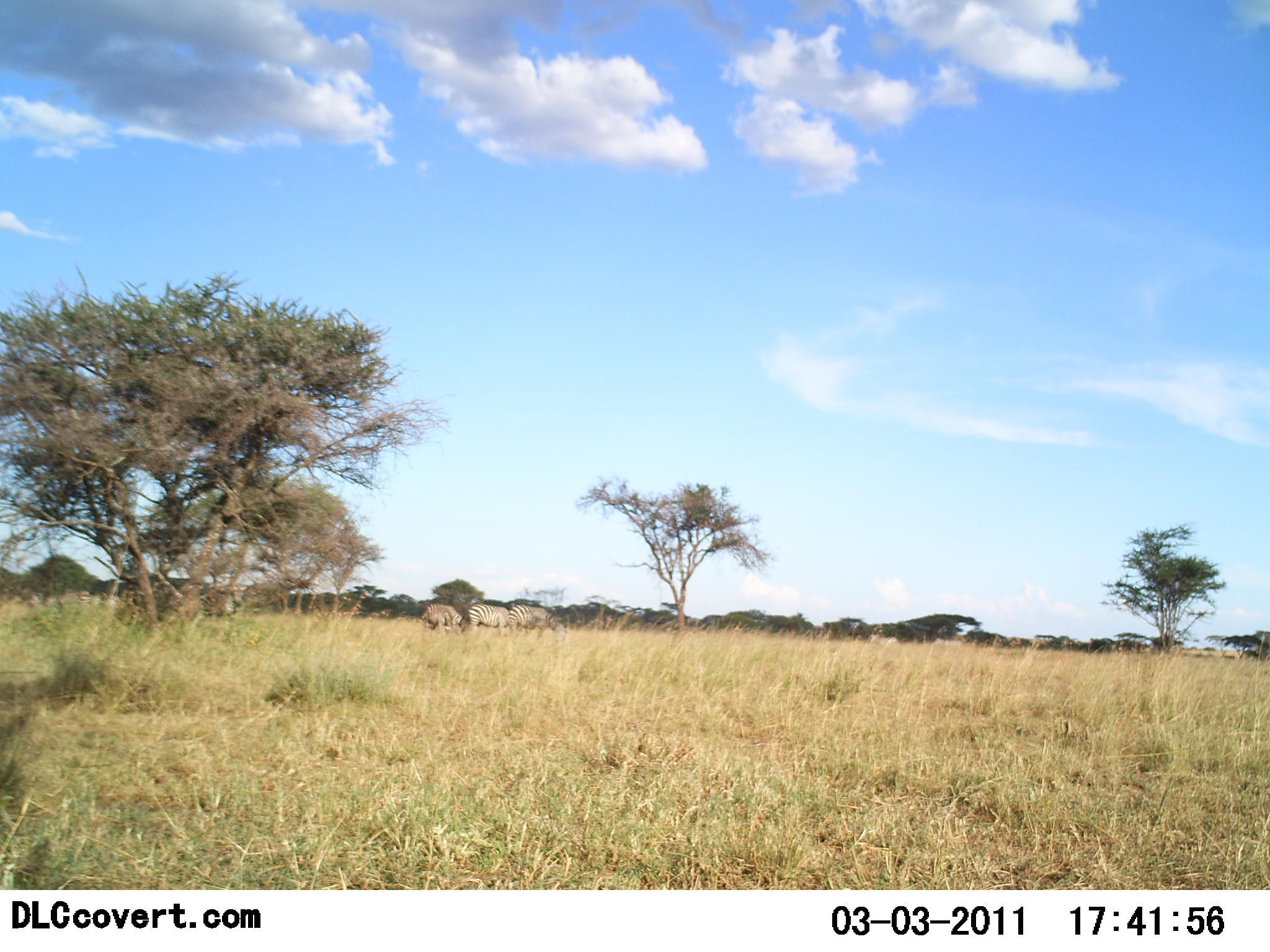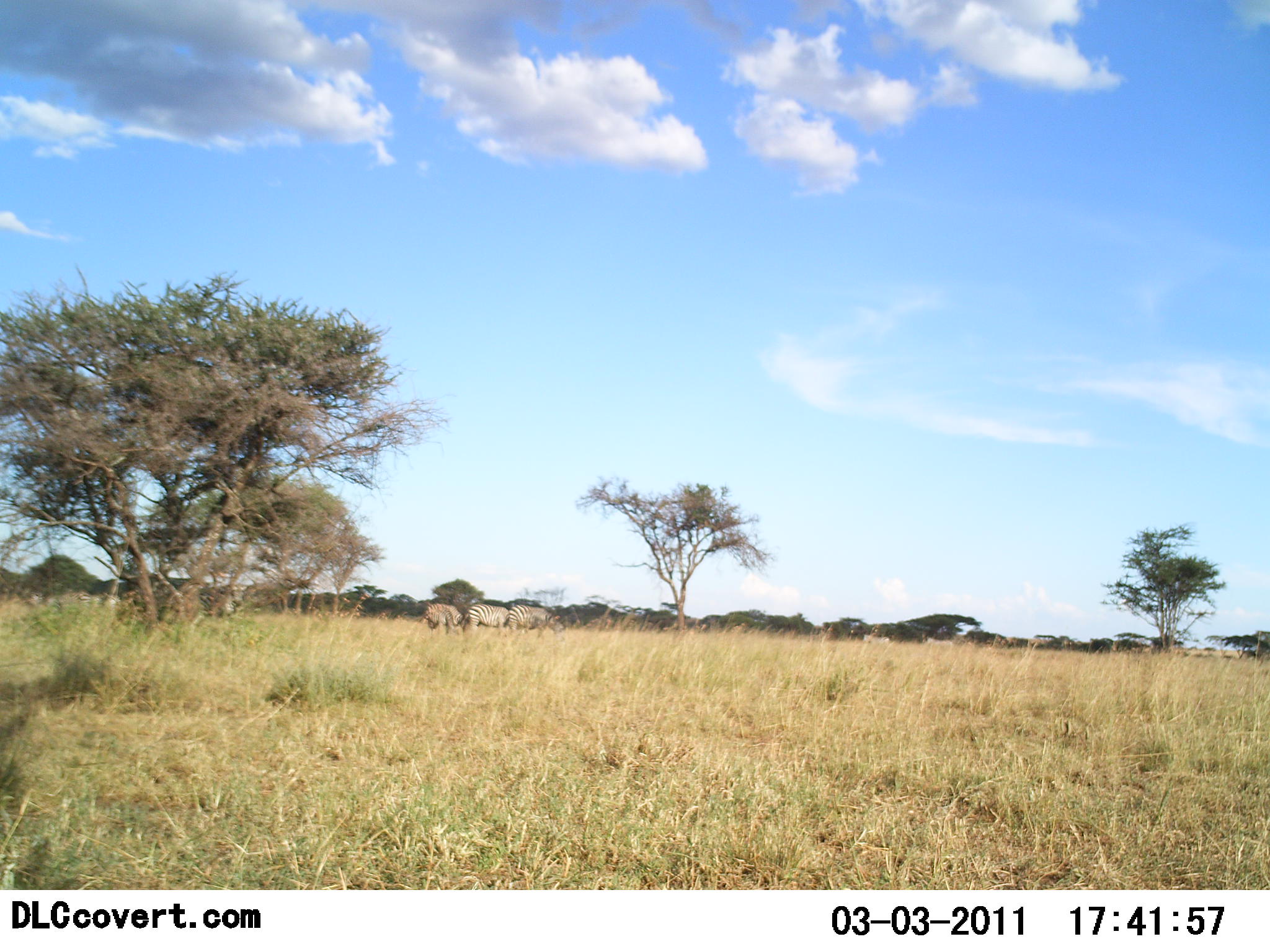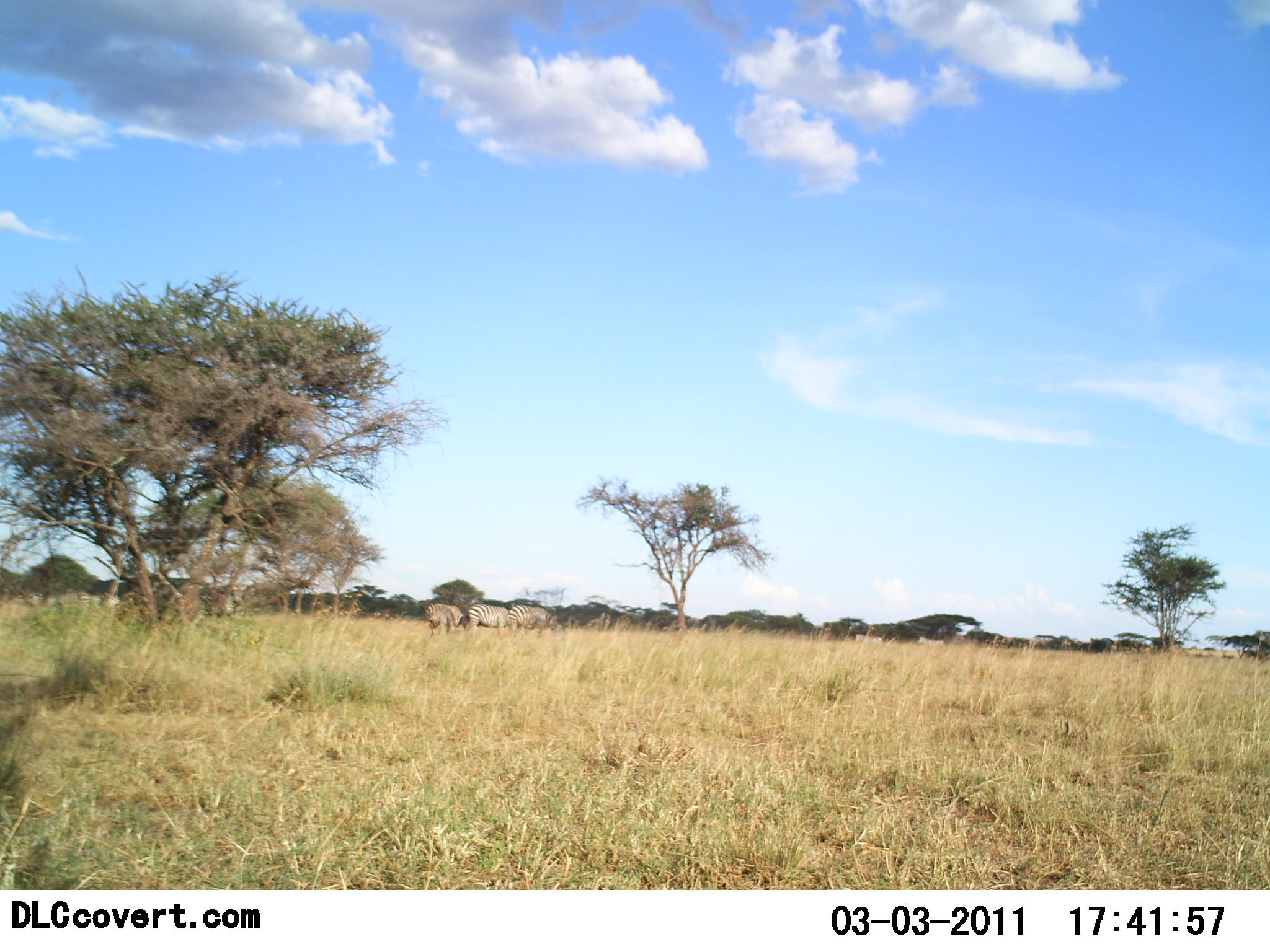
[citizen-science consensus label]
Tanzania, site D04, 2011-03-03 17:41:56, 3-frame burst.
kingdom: Animalia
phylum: Chordata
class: Mammalia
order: Perissodactyla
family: Equidae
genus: Equus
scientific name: Equus quagga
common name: plains zebra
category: zebra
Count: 5.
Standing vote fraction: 36%.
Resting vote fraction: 0%.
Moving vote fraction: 55%.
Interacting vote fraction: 0%.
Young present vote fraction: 0%.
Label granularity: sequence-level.